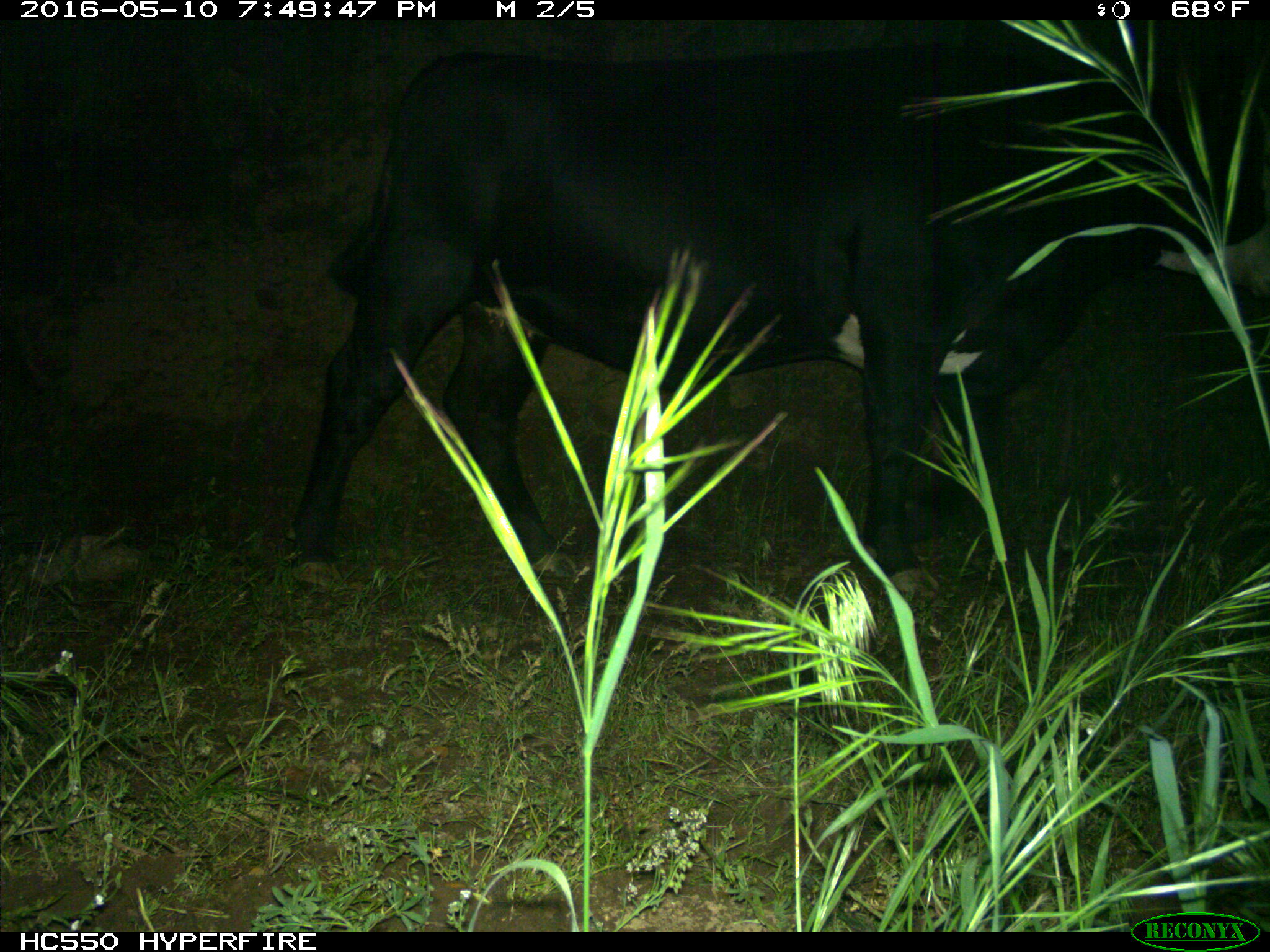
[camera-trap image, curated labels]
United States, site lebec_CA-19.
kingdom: Animalia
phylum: Chordata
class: Mammalia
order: Artiodactyla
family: Bovidae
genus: Bos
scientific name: Bos taurus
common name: domestic cow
Bos taurus (domestic cow).